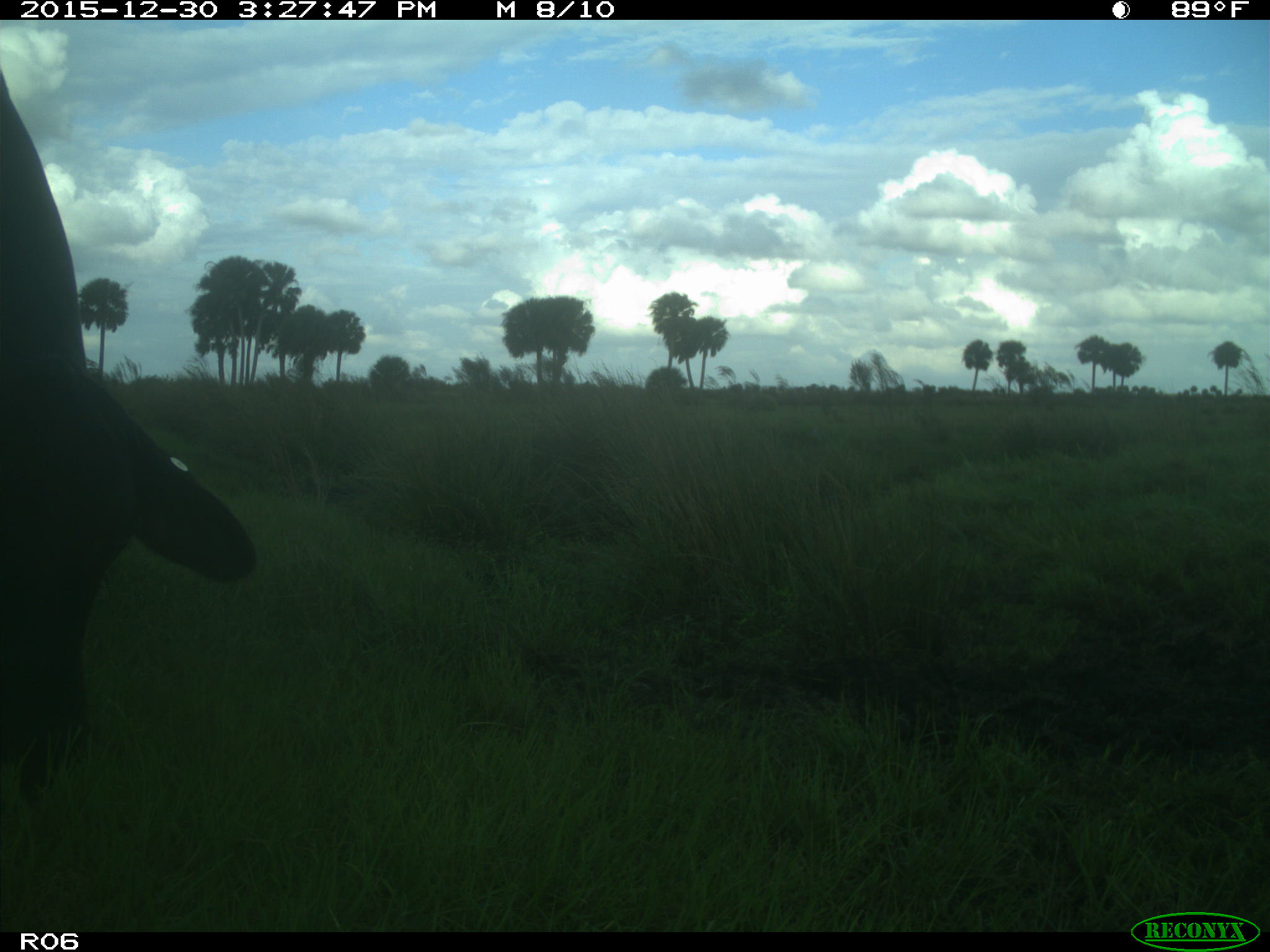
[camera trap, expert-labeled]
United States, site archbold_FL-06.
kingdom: Animalia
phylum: Chordata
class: Mammalia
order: Artiodactyla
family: Bovidae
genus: Bos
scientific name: Bos taurus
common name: domestic cow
Bos taurus (domestic cow).